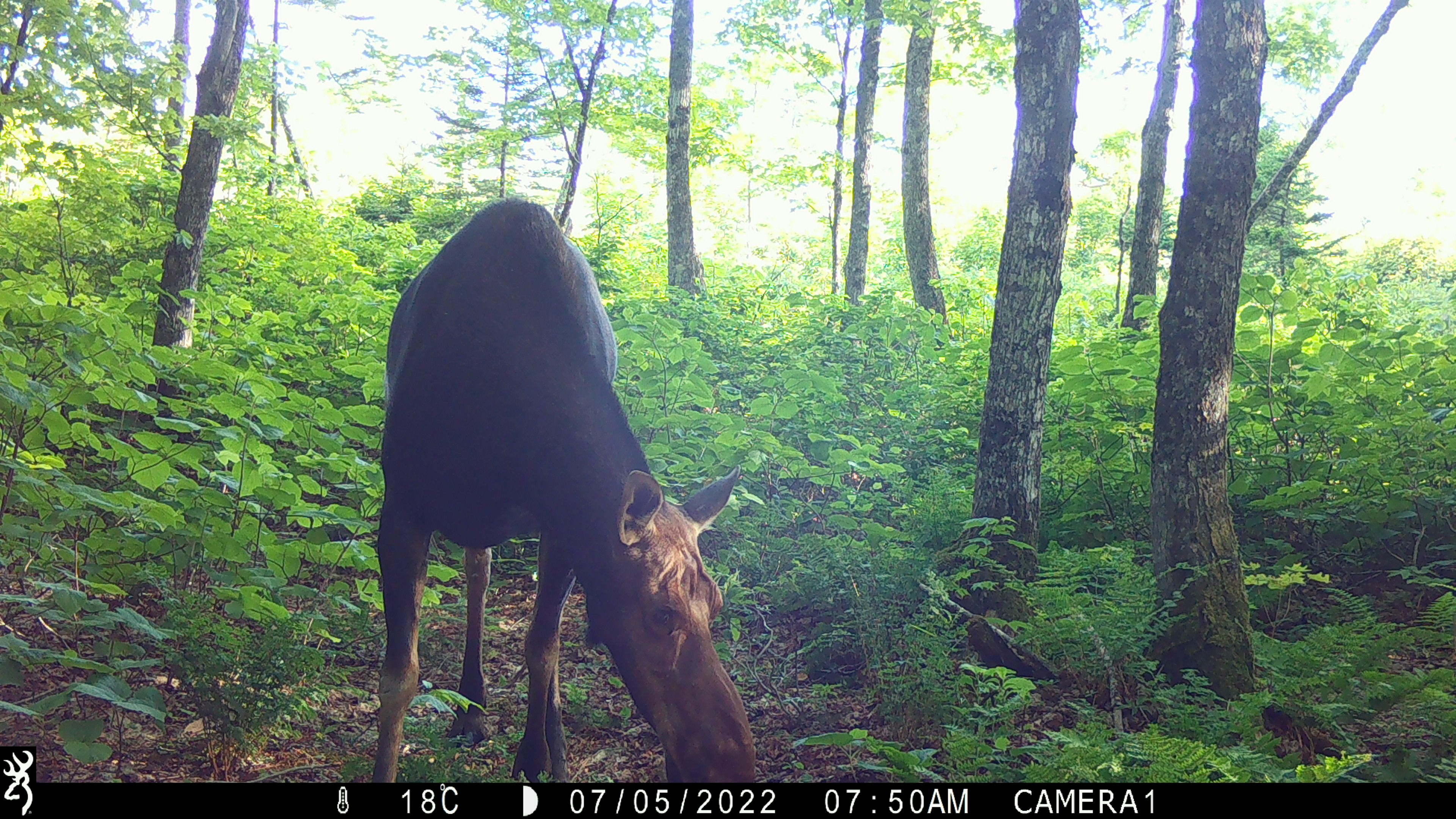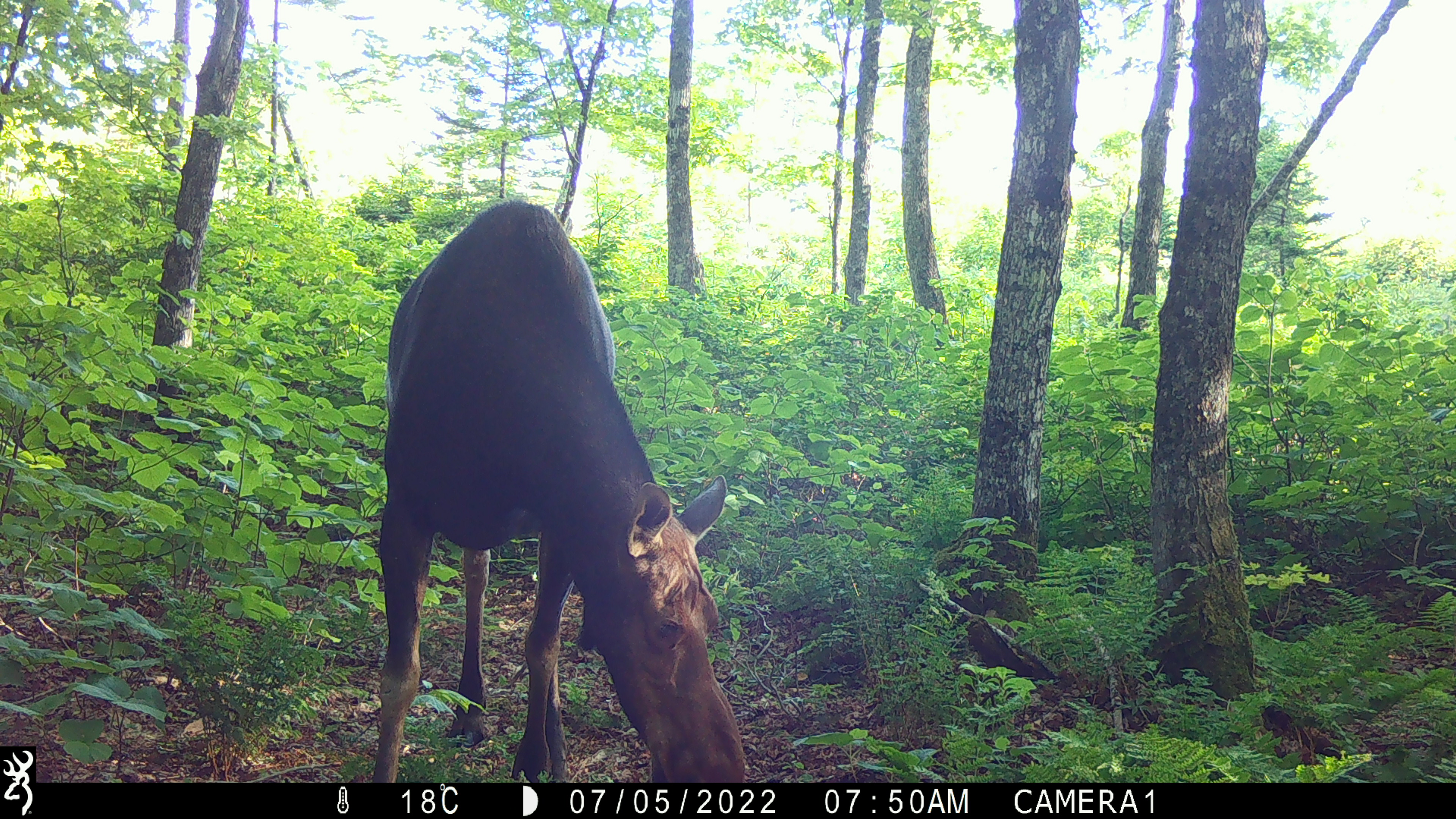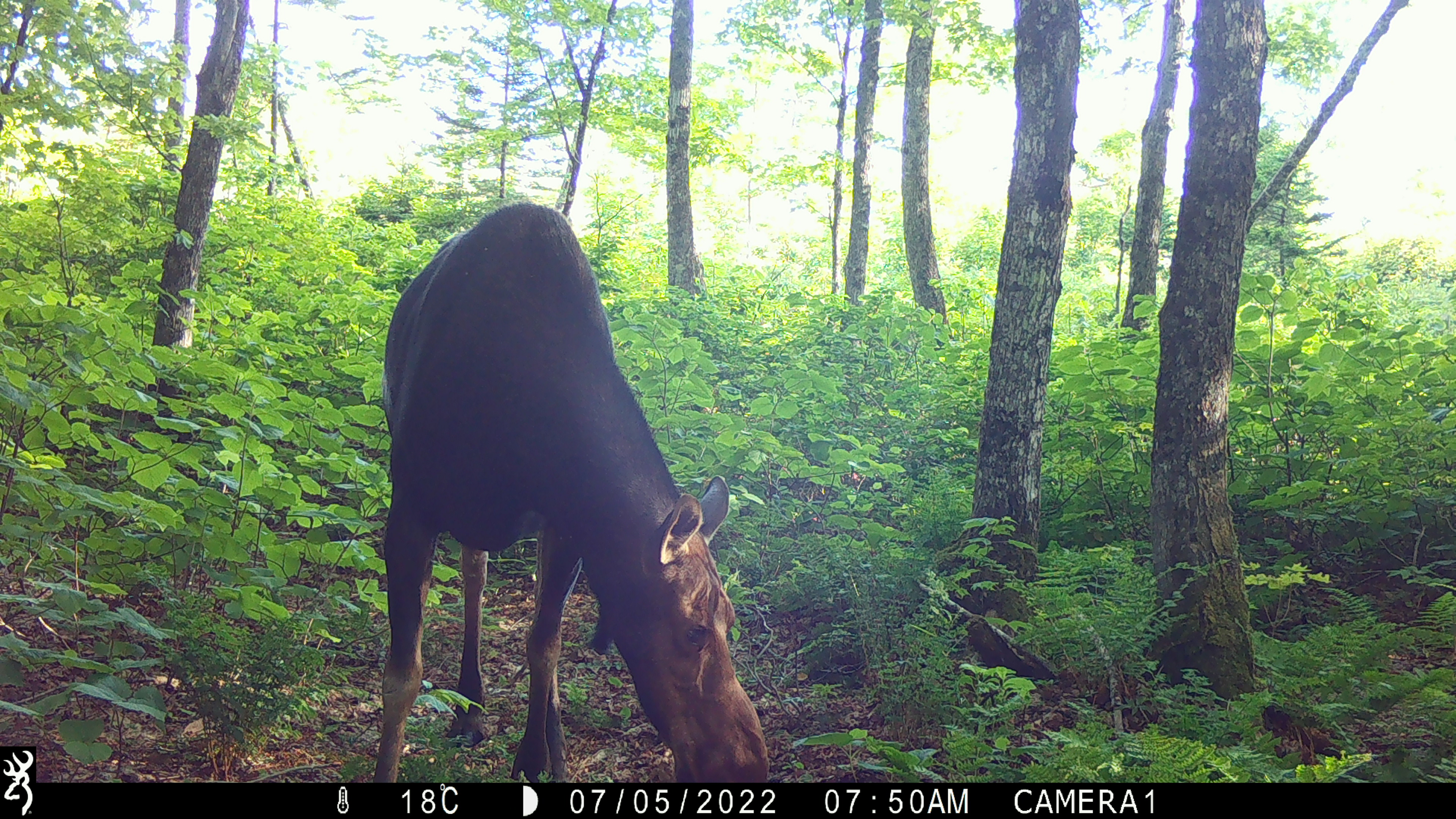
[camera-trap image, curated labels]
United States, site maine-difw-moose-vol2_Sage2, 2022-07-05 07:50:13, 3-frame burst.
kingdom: Animalia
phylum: Chordata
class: Mammalia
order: Artiodactyla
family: Cervidae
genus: Alces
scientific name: Alces alces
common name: moose